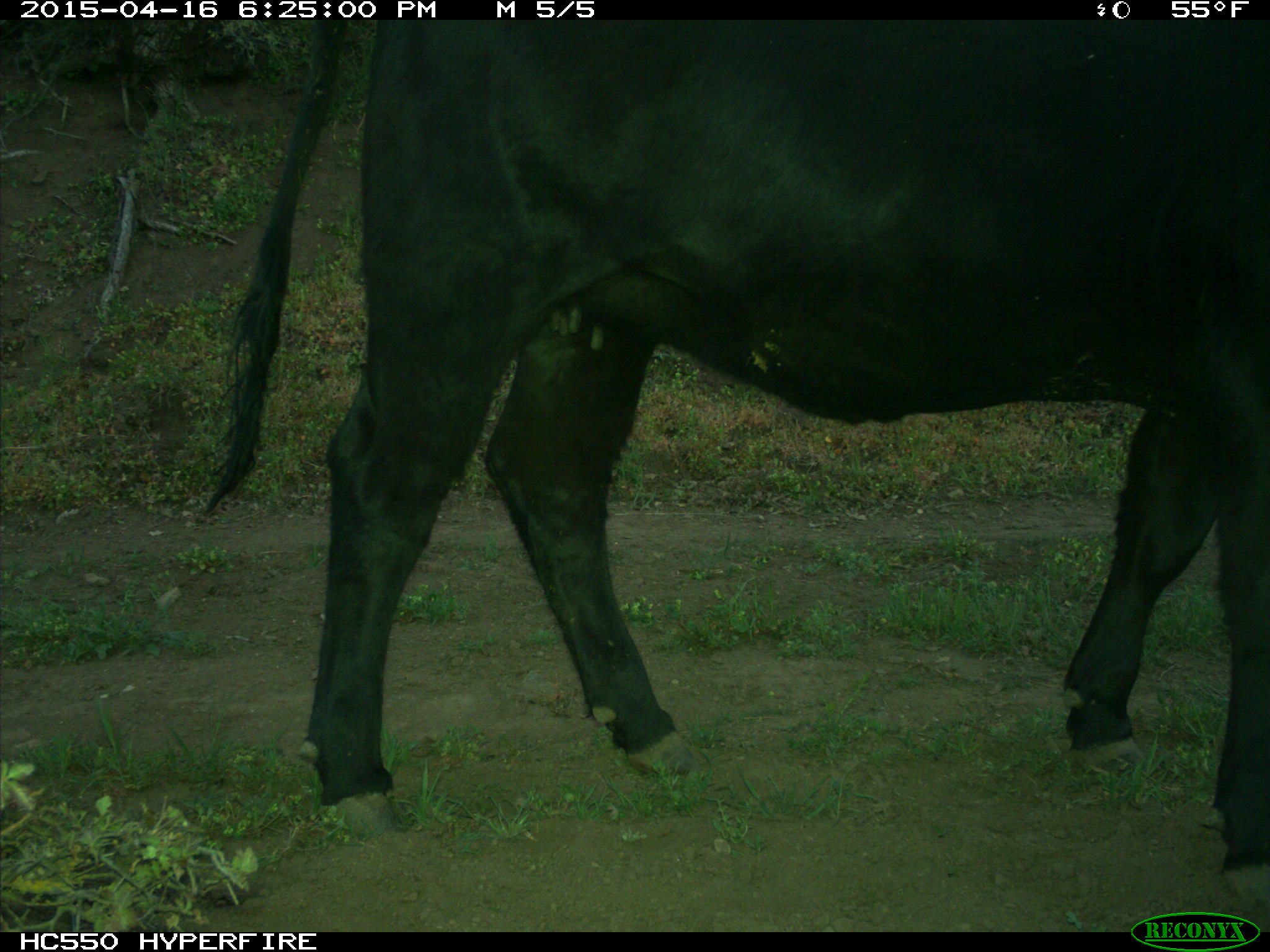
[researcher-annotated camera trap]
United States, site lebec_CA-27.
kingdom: Animalia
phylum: Chordata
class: Mammalia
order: Artiodactyla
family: Bovidae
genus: Bos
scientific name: Bos taurus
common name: domestic cow